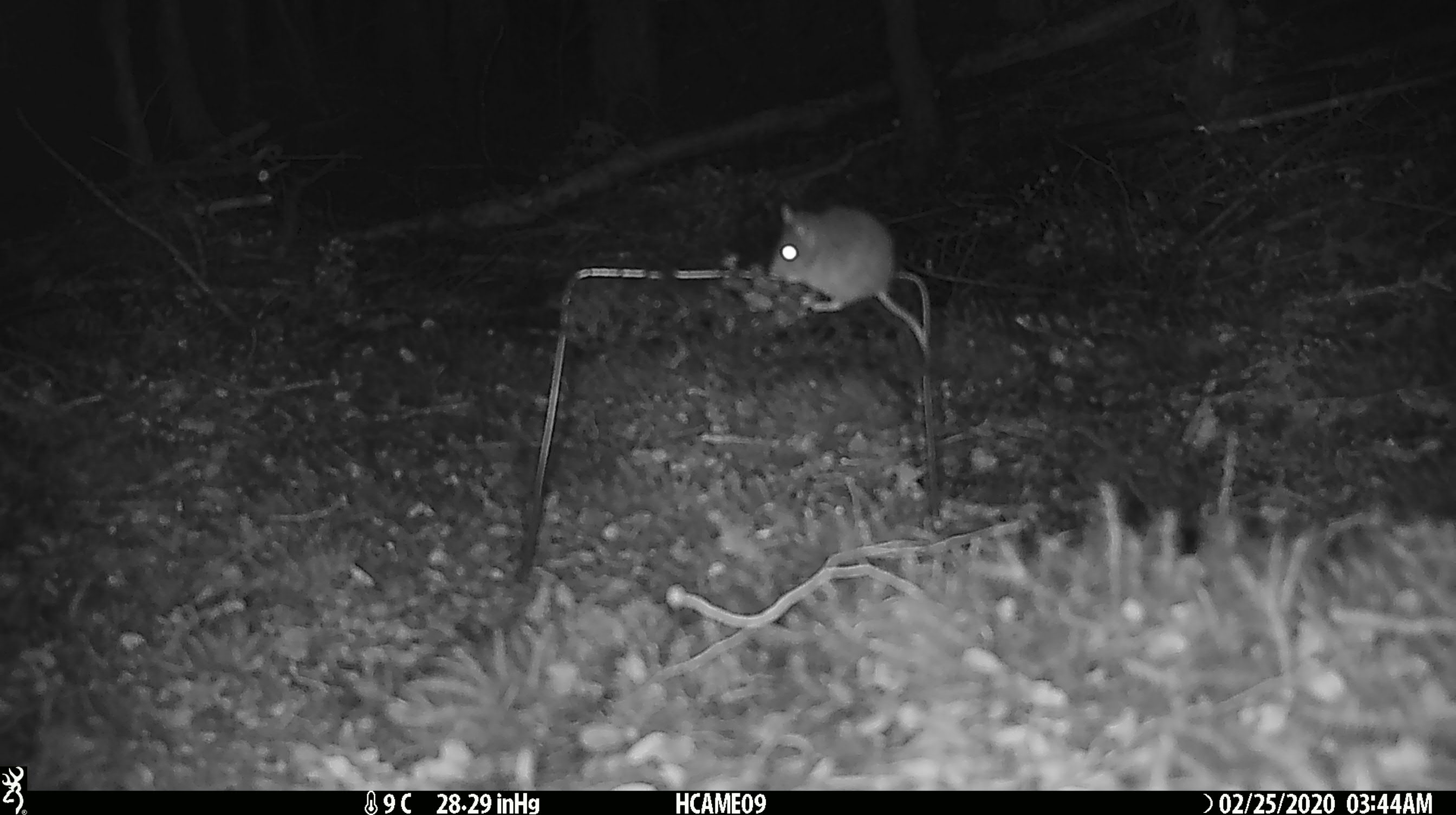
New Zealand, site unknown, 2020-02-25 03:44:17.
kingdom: Animalia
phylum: Chordata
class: Mammalia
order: Rodentia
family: Muridae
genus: Mus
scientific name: Mus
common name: mouse